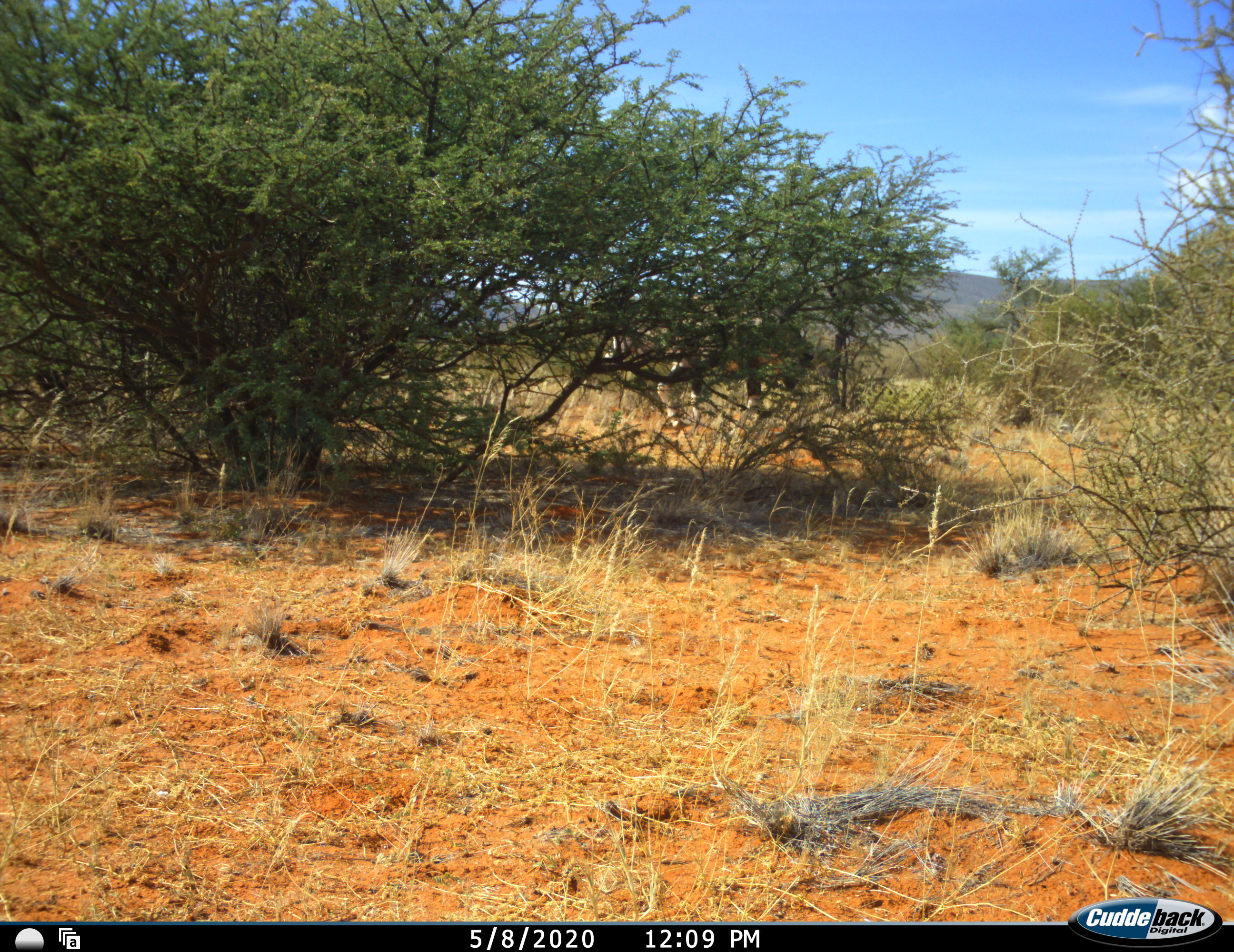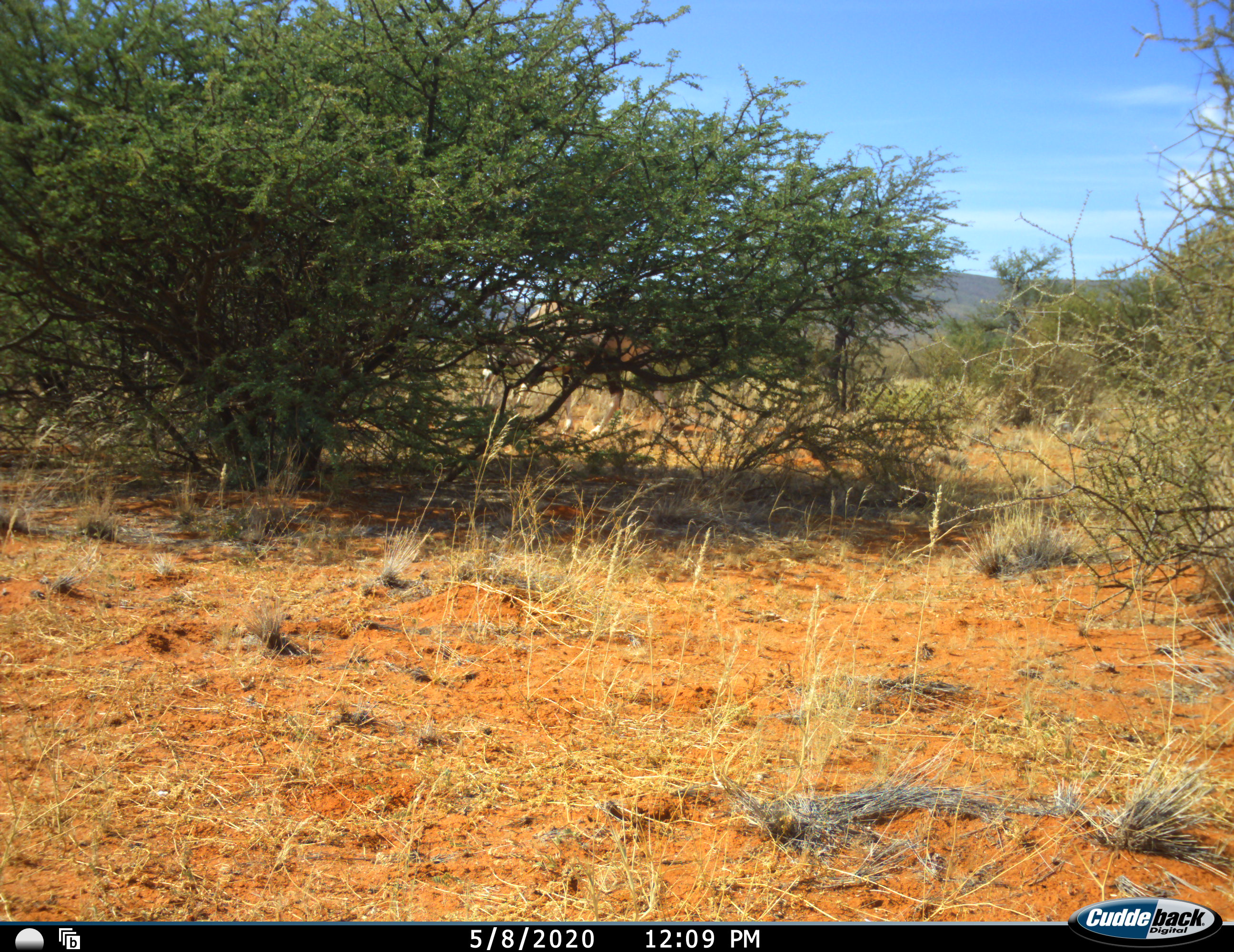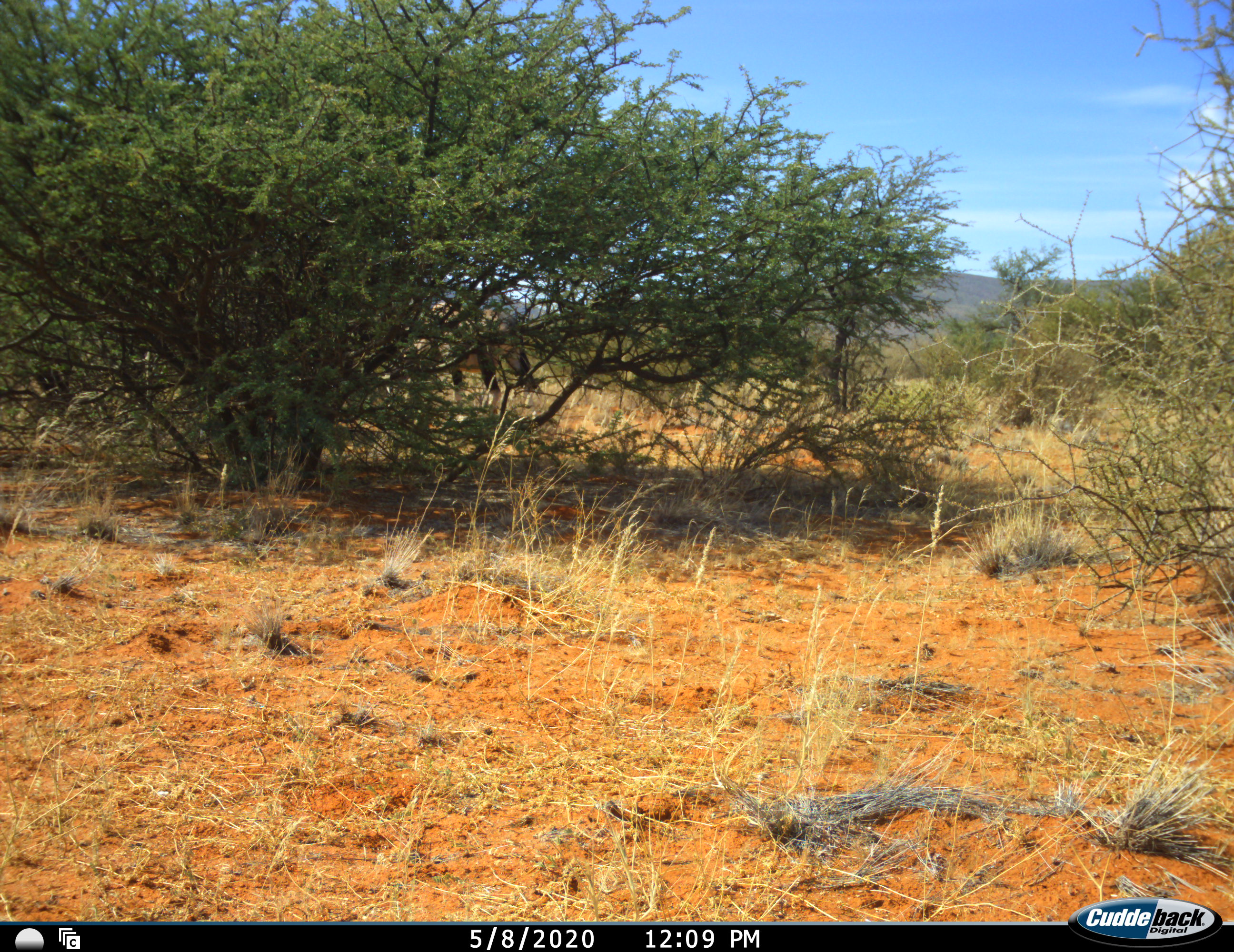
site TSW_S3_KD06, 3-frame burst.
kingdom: Animalia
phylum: Chordata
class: Mammalia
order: Artiodactyla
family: Bovidae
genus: Oryx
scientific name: Oryx gazella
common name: gemsbok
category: oryx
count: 1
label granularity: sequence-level